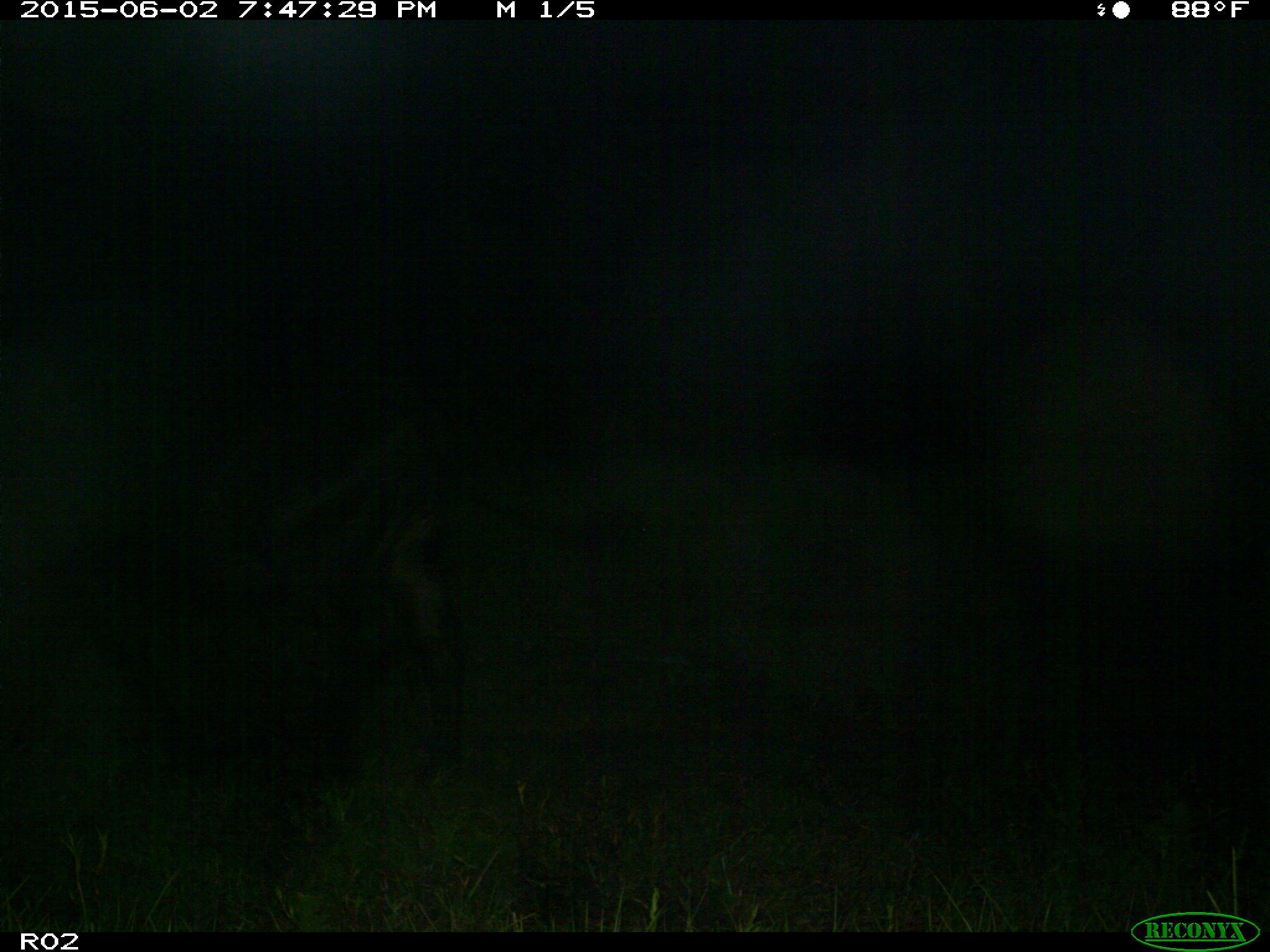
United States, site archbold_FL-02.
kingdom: Animalia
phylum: Chordata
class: Mammalia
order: Artiodactyla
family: Bovidae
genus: Bos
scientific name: Bos taurus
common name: domestic cow